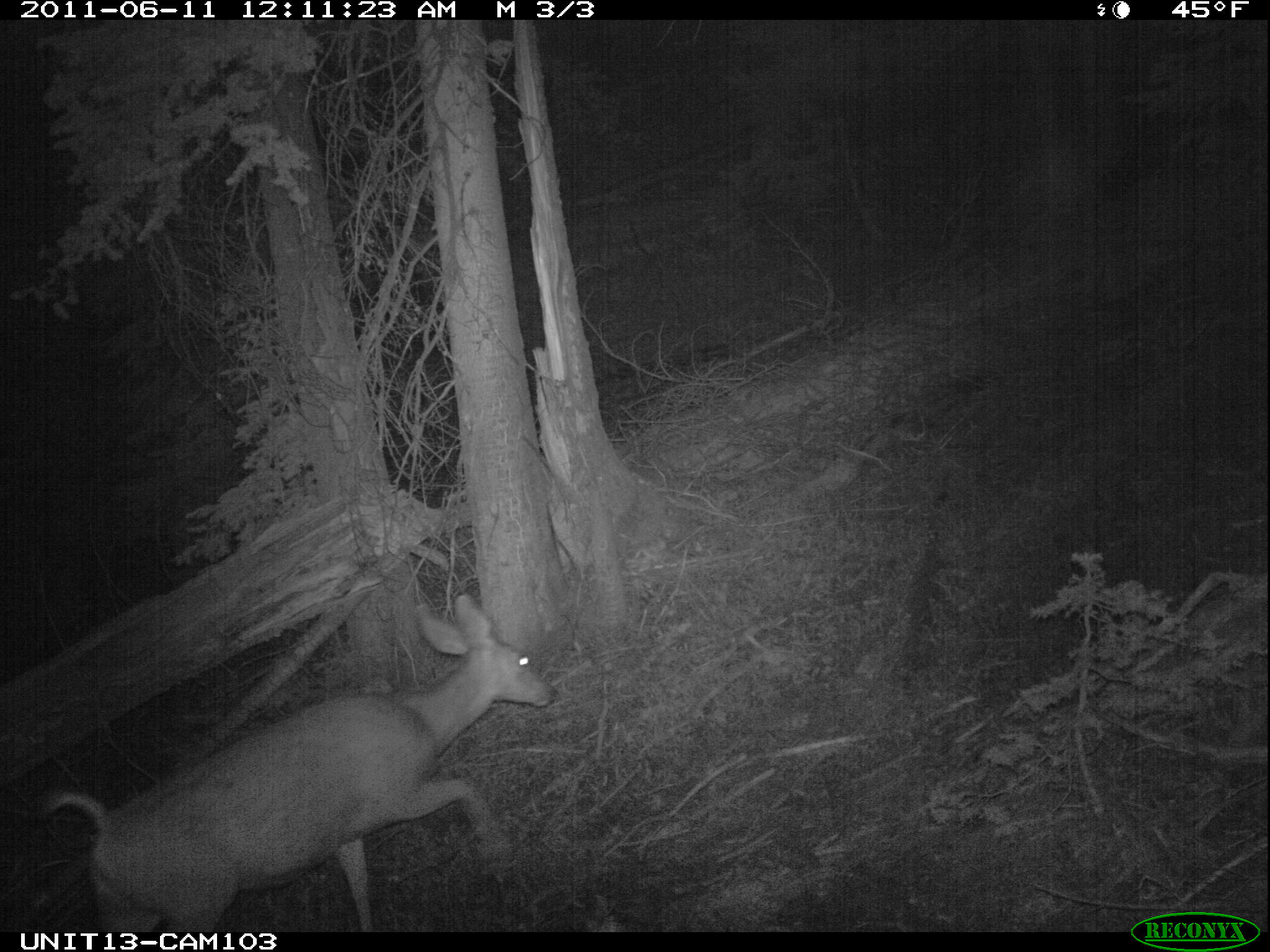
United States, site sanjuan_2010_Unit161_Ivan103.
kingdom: Animalia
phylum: Chordata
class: Mammalia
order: Artiodactyla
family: Cervidae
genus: Odocoileus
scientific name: Odocoileus hemionus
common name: mule deer